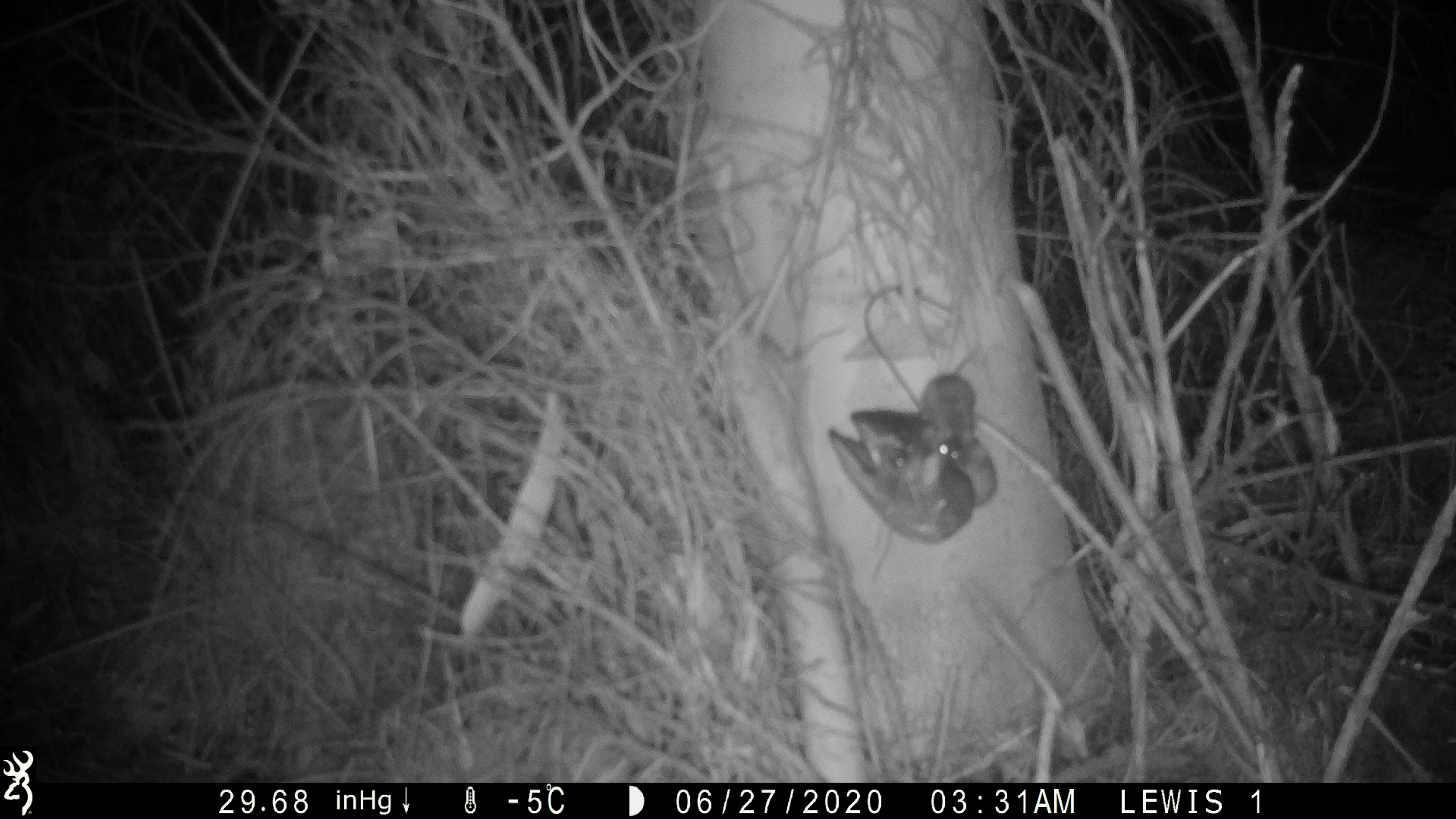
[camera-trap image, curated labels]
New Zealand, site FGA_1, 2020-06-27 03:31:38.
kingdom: Animalia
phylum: Chordata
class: Mammalia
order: Rodentia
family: Muridae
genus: Mus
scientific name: Mus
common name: mouse